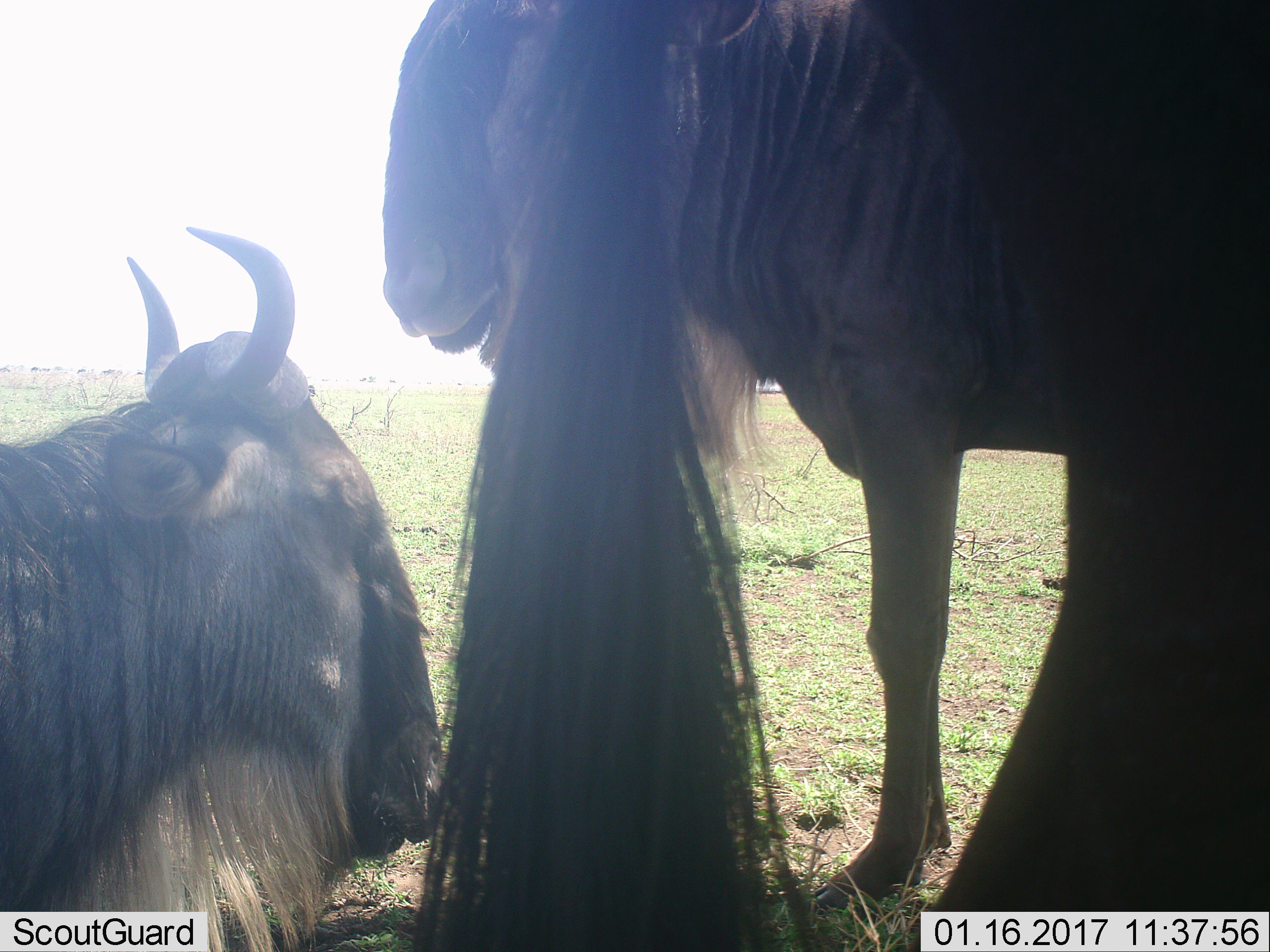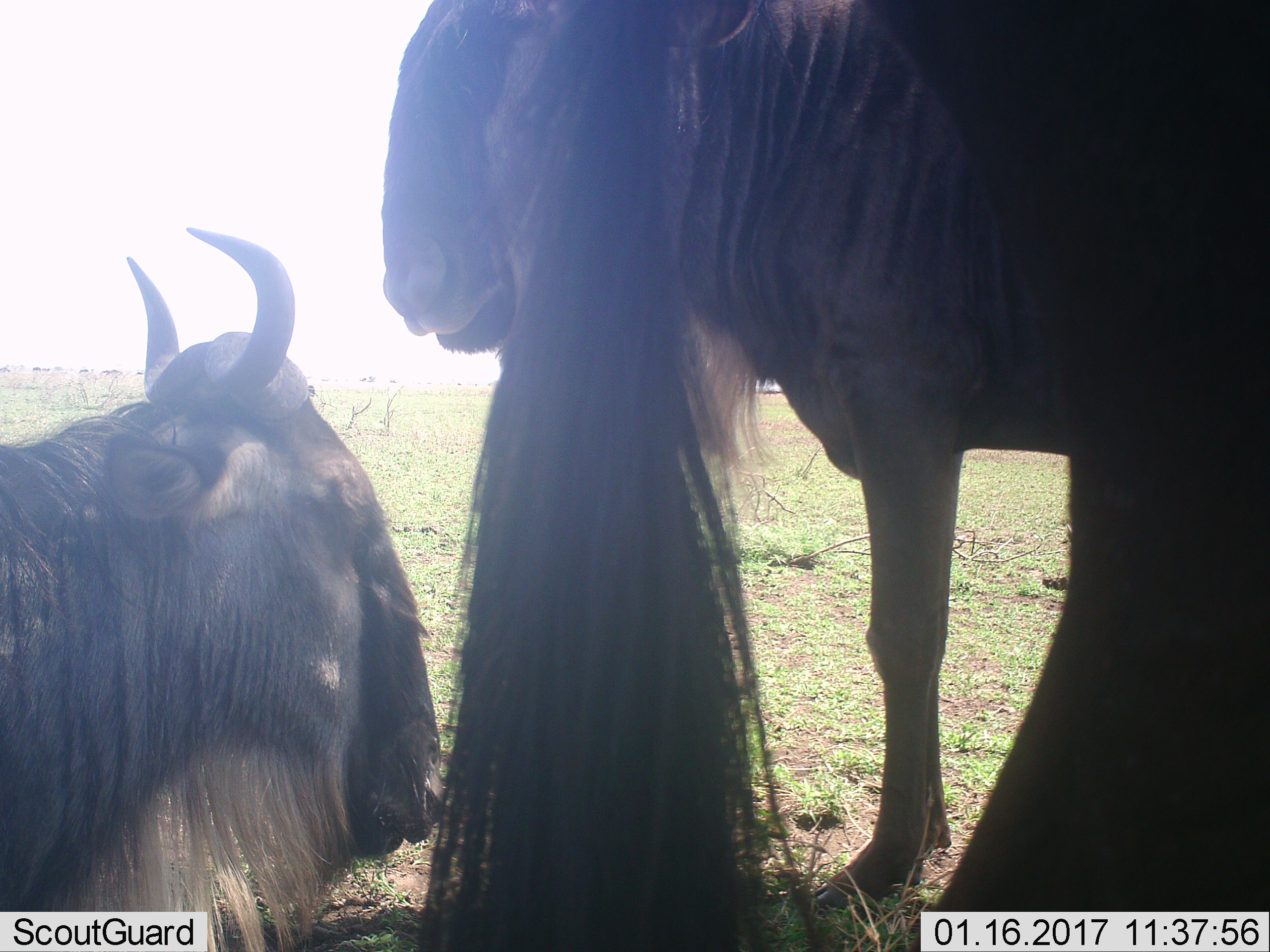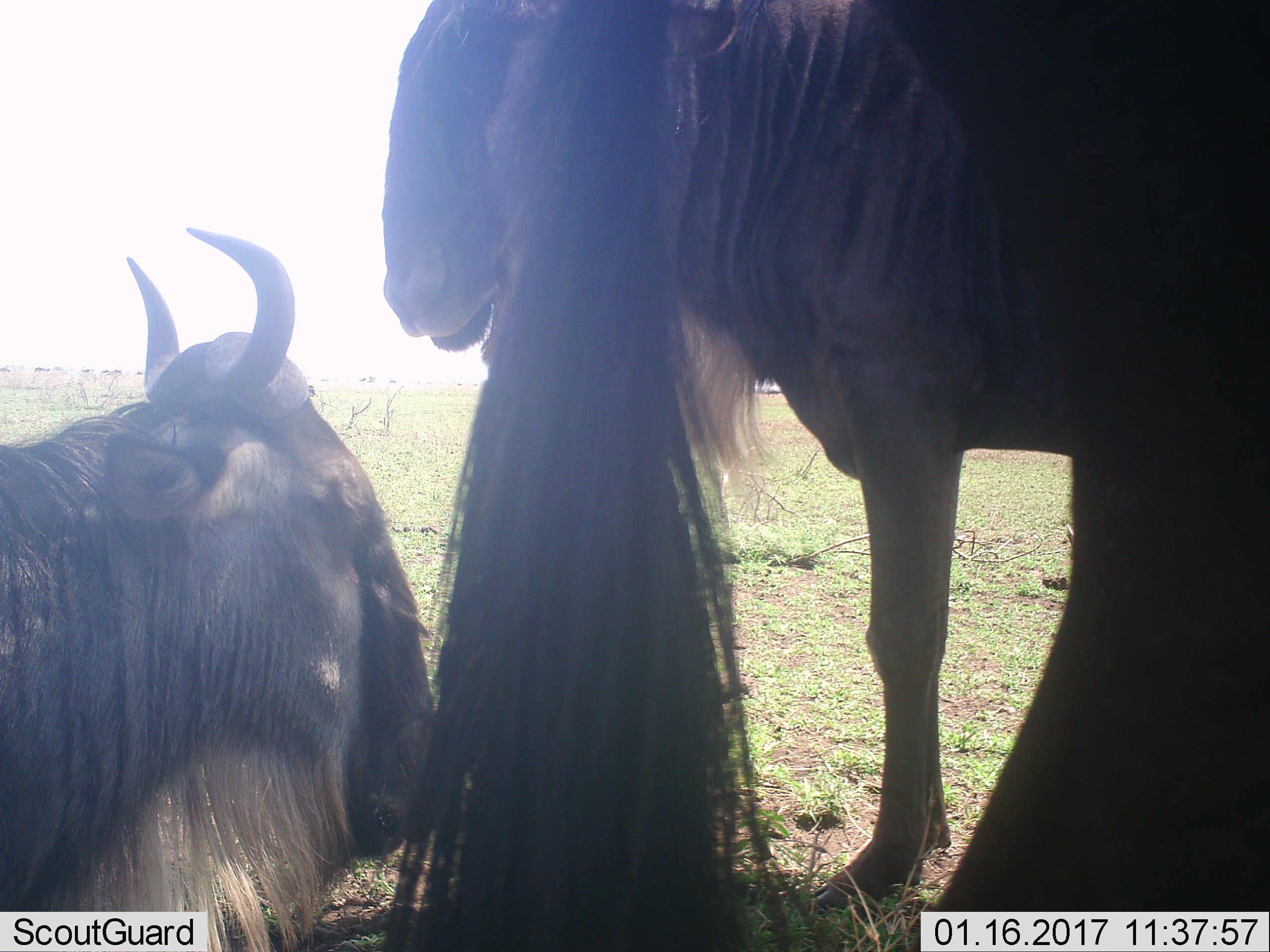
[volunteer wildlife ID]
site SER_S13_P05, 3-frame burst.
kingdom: Animalia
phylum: Chordata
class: Mammalia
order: Artiodactyla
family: Bovidae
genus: Connochaetes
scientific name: Connochaetes taurinus taurinus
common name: blue wildebeest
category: wildebeestblue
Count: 3.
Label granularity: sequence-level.